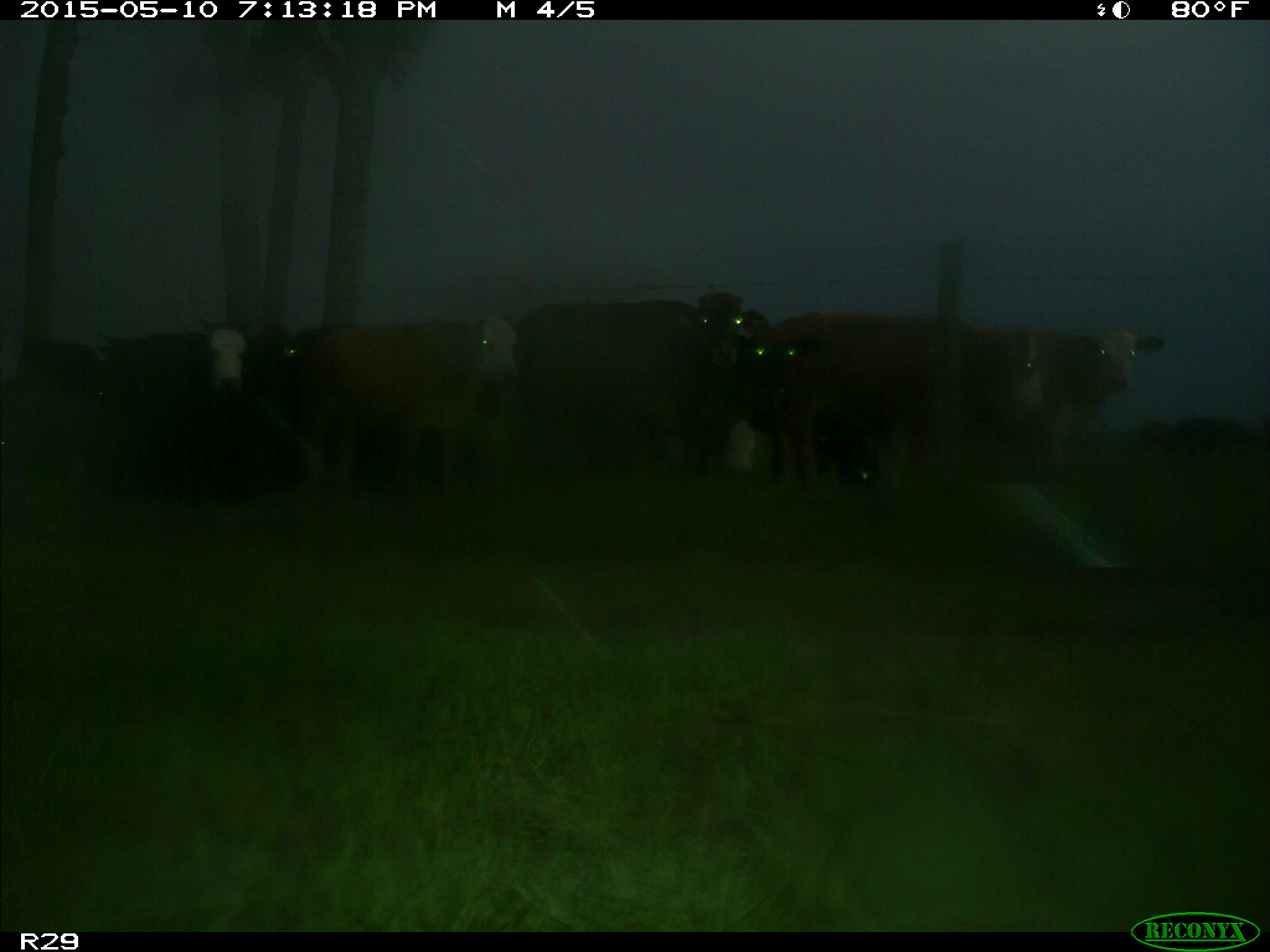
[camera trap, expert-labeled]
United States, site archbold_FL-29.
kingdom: Animalia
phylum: Chordata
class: Mammalia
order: Artiodactyla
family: Bovidae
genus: Bos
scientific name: Bos taurus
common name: domestic cow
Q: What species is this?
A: Bos taurus (domestic cow).